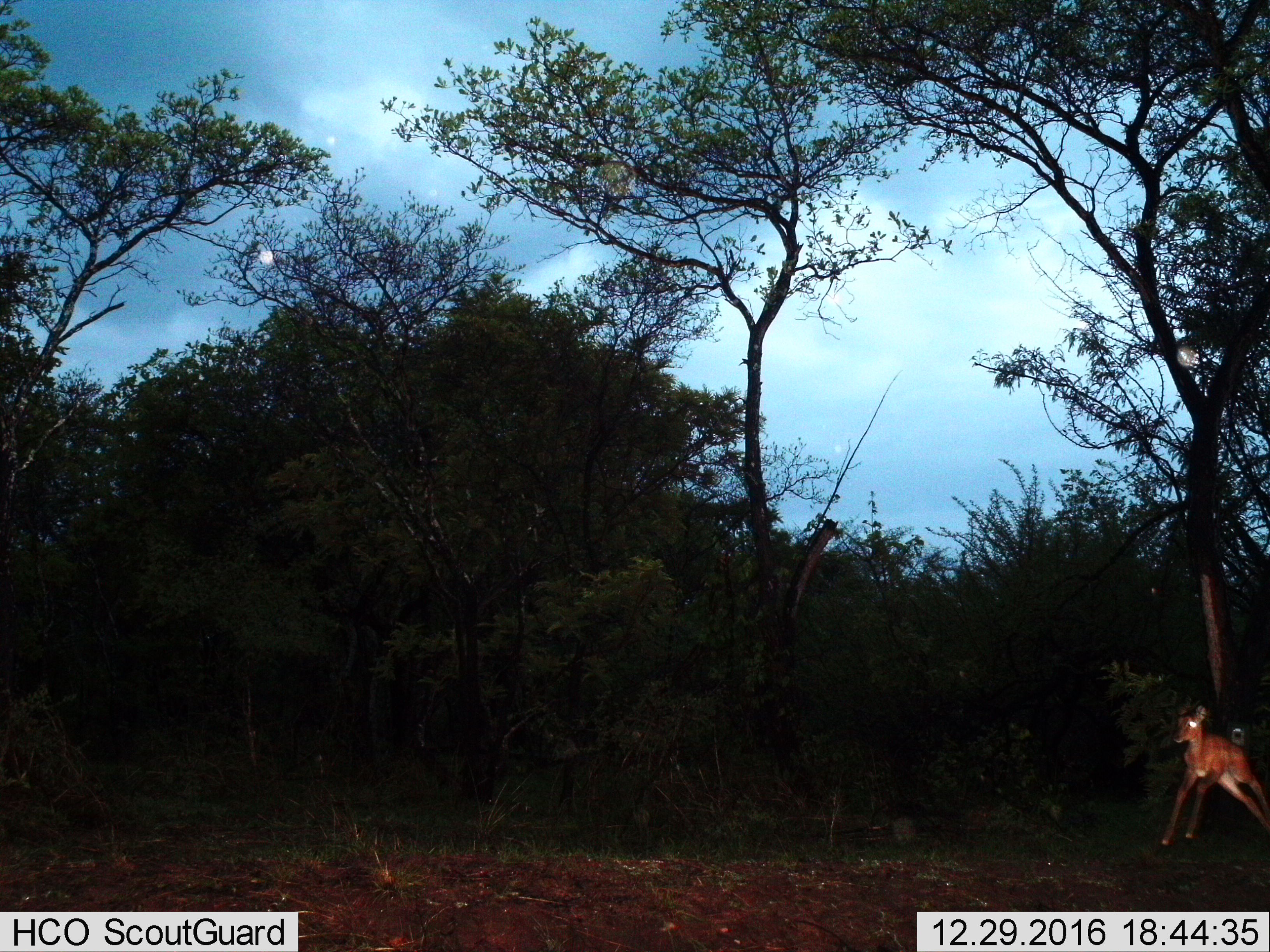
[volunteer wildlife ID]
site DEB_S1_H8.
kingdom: Animalia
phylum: Chordata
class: Mammalia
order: Artiodactyla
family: Bovidae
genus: Aepyceros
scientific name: Aepyceros melampus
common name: impala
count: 1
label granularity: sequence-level